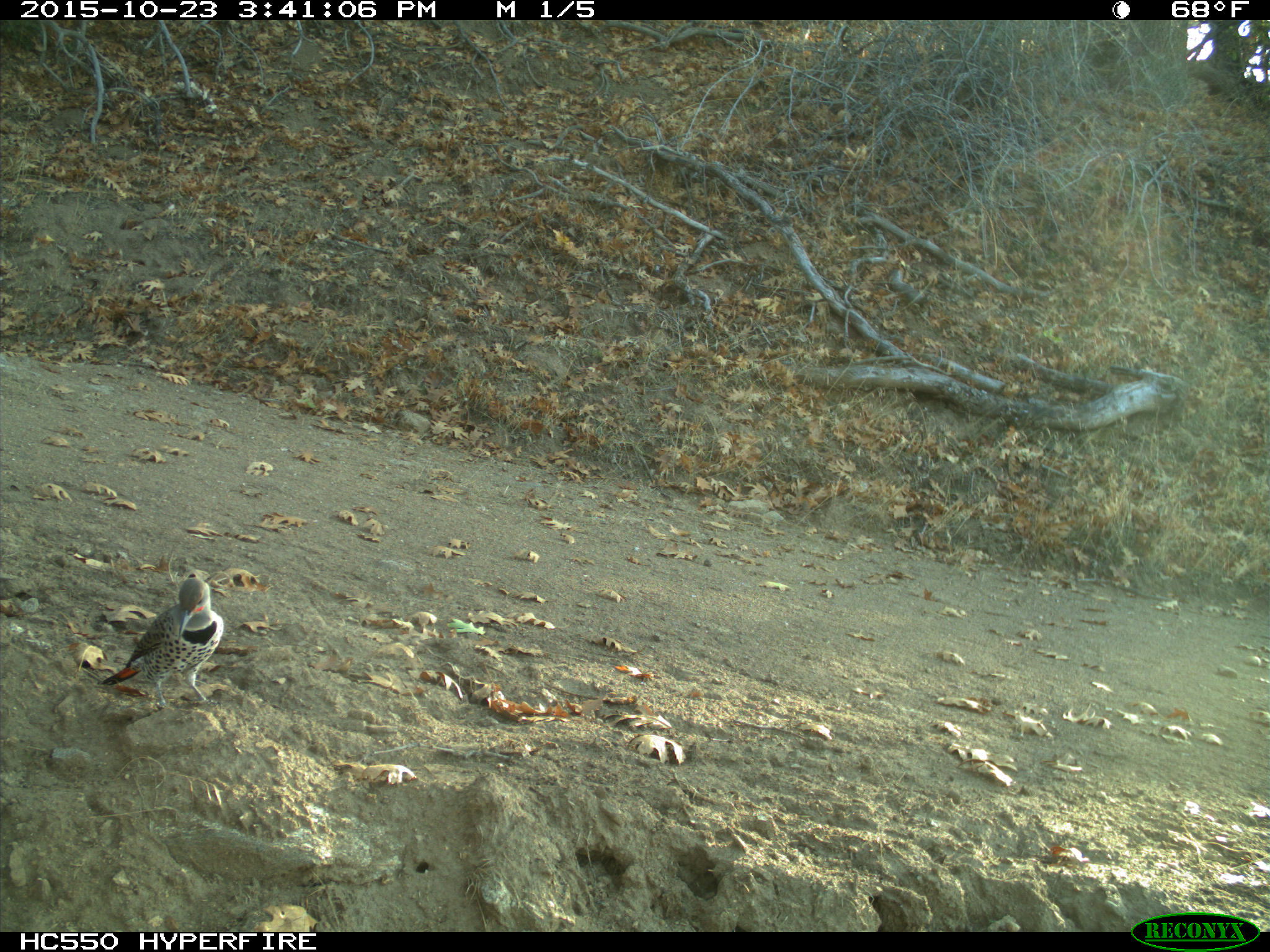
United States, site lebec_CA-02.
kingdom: Animalia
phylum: Chordata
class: Aves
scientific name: Aves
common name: birds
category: unidentified bird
Unidentified bird (birds) (Aves).